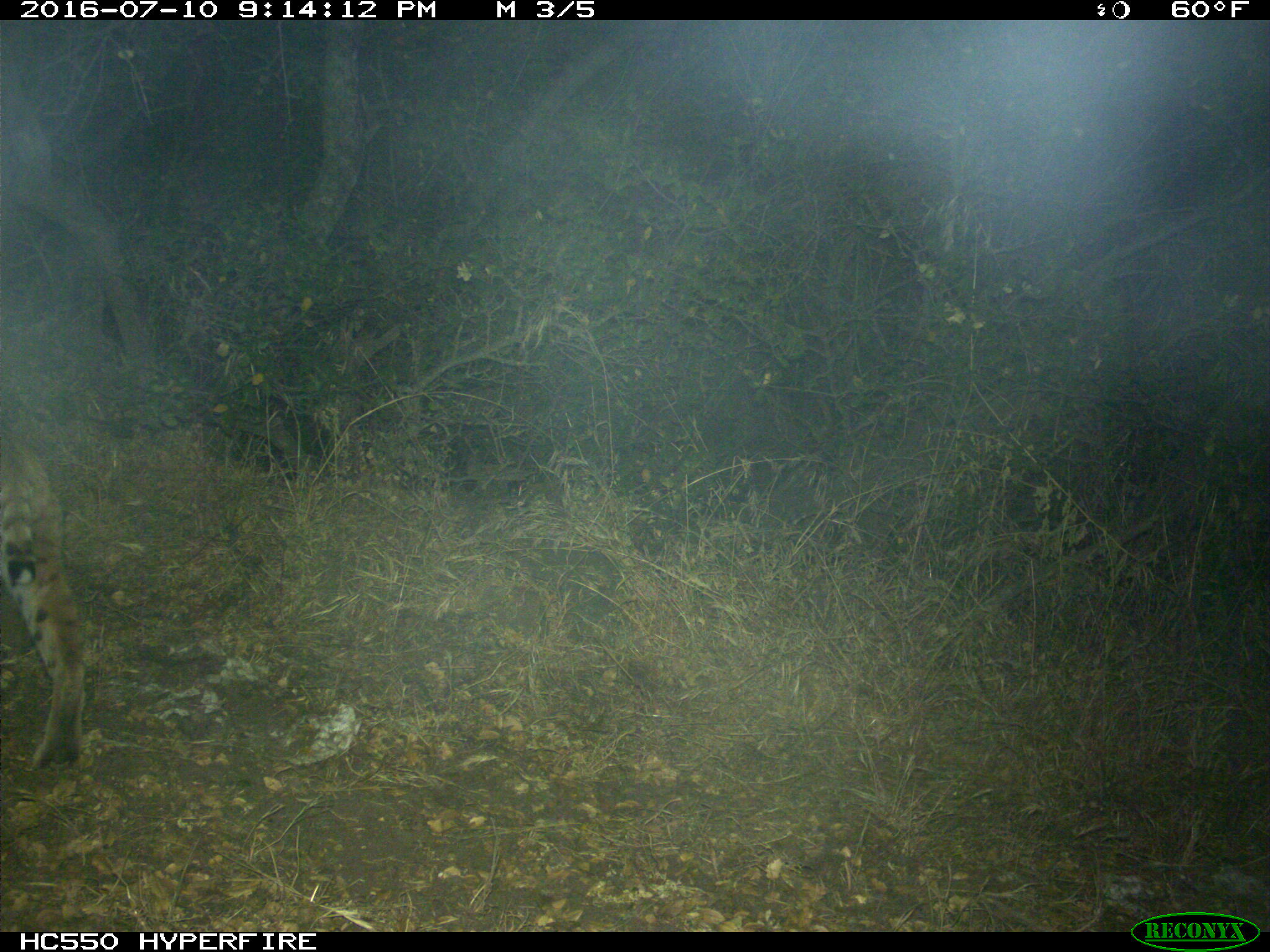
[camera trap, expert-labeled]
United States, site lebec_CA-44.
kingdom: Animalia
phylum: Chordata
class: Mammalia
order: Carnivora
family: Felidae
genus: Lynx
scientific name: Lynx rufus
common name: bobcat